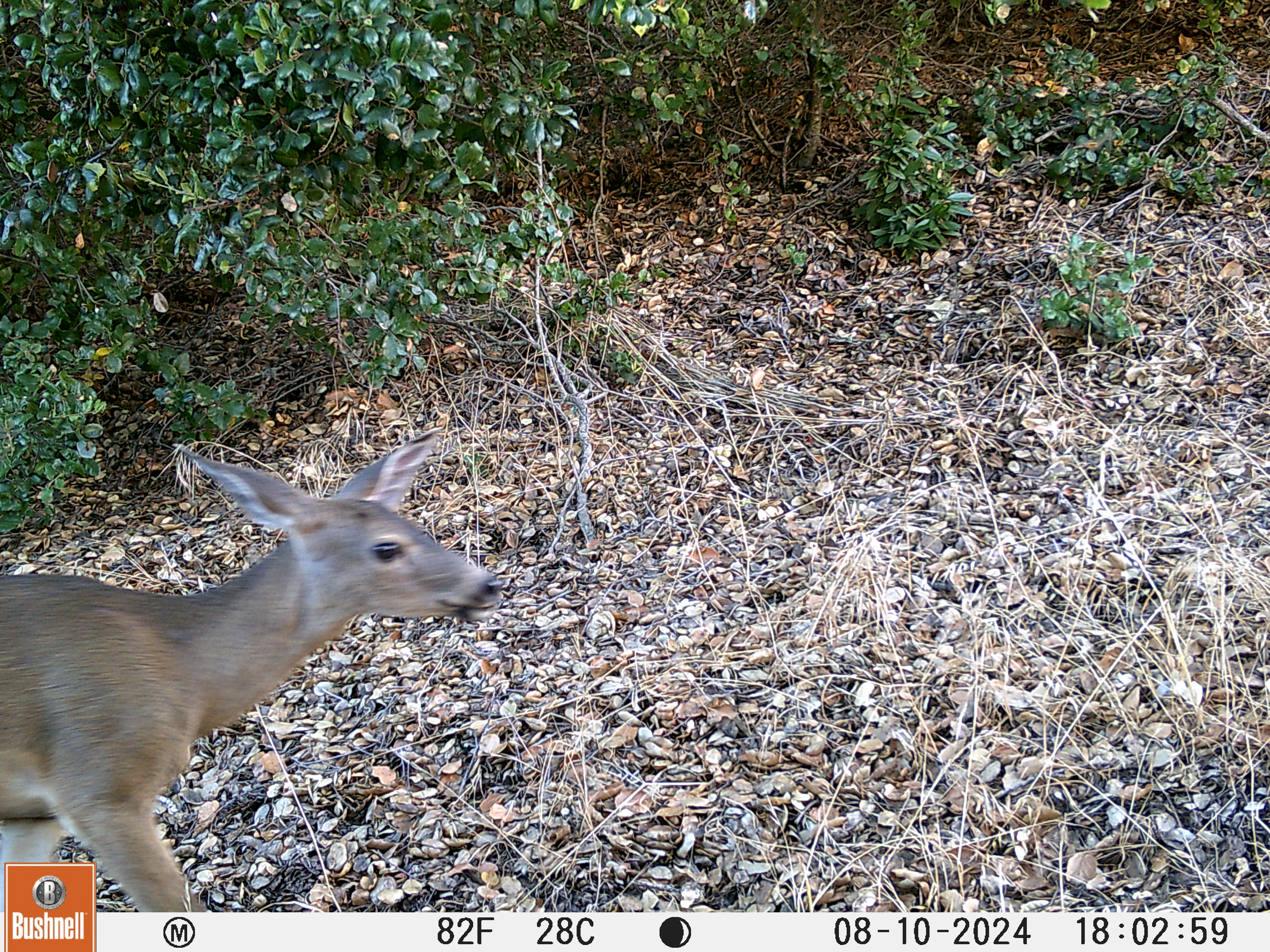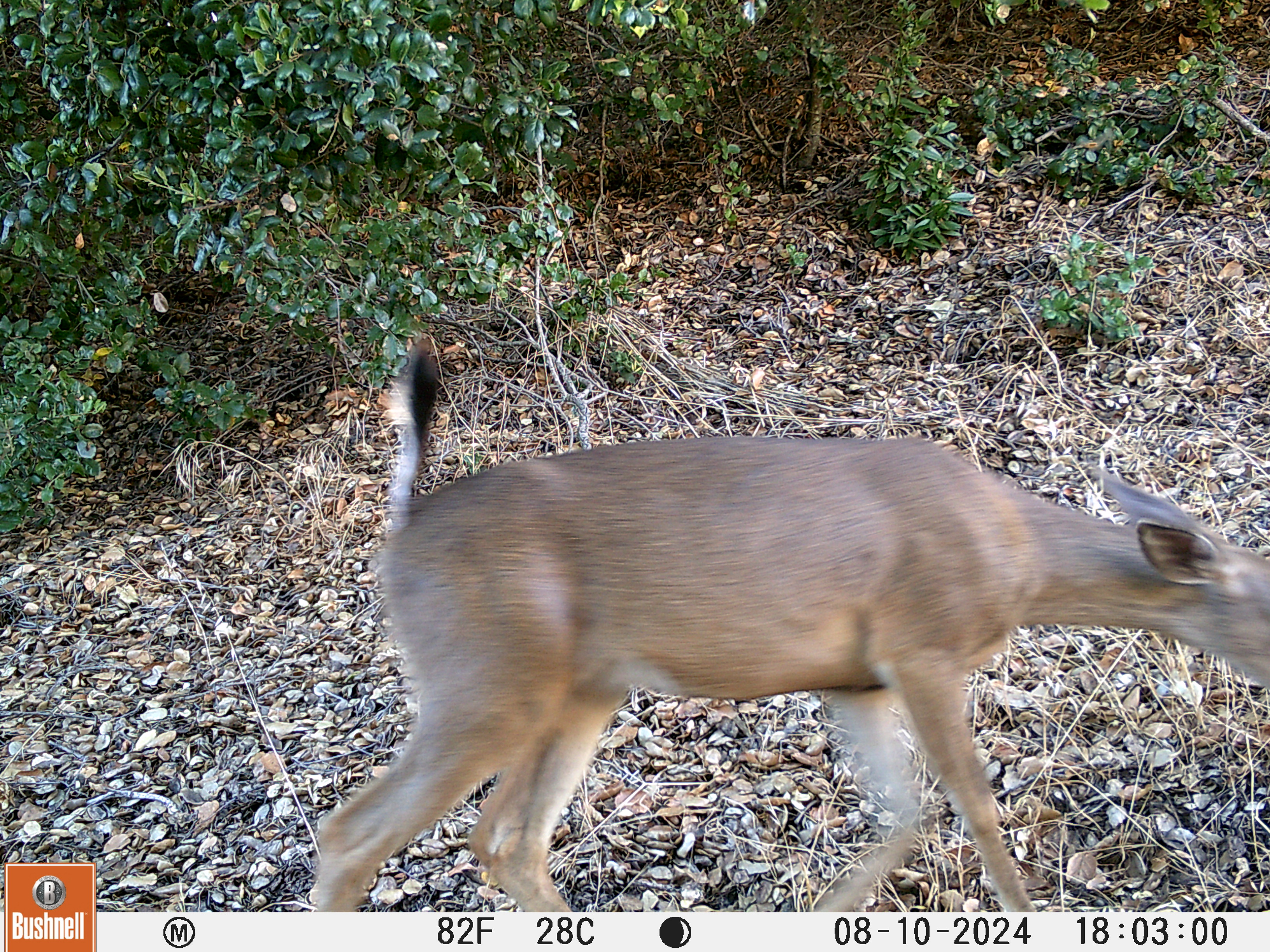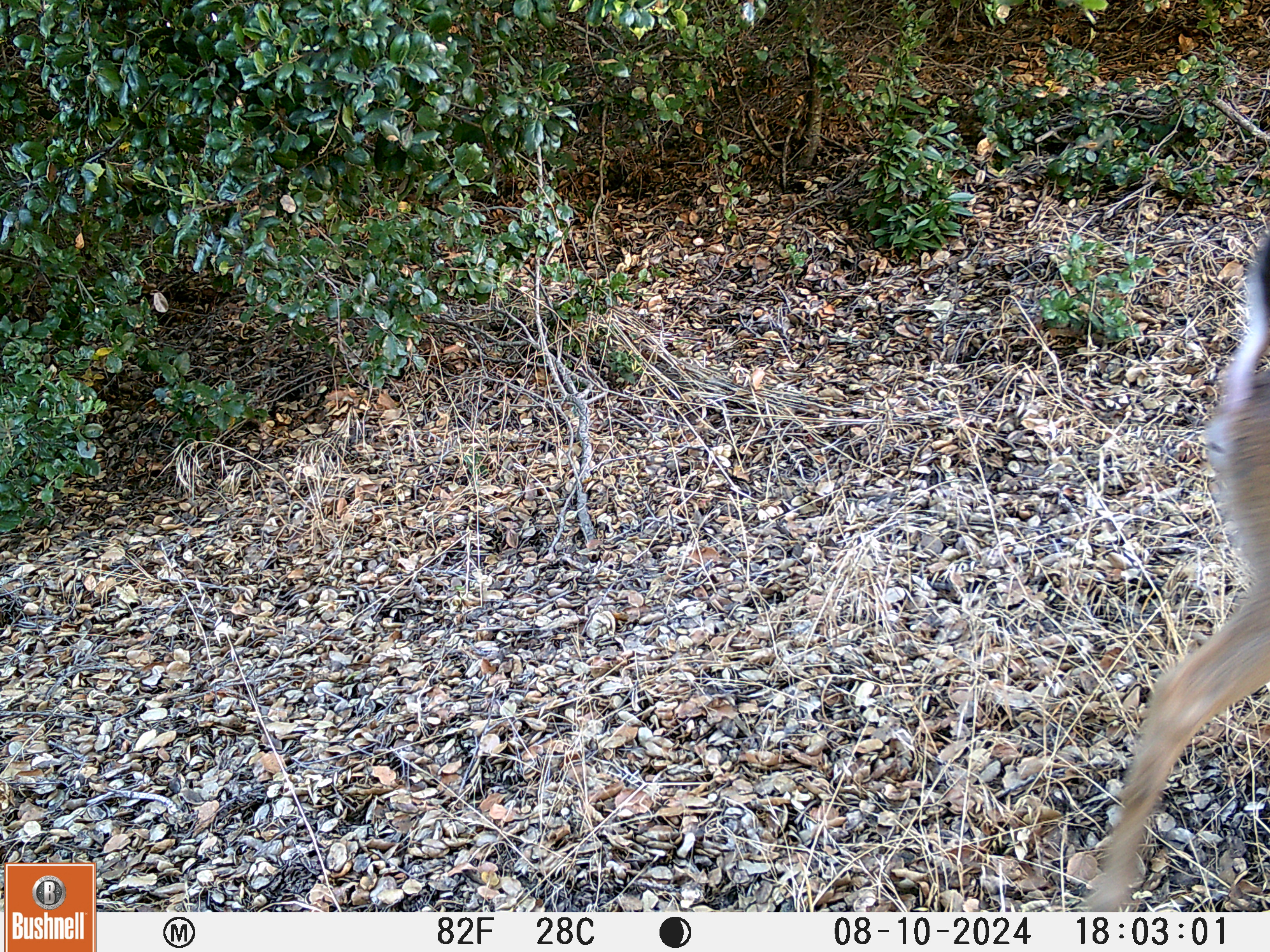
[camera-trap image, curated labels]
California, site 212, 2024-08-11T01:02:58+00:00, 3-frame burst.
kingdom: Animalia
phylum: Chordata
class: Mammalia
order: Artiodactyla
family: Cervidae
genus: Odocoileus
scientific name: Odocoileus hemionus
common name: mule deer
Mule deer (Odocoileus hemionus).